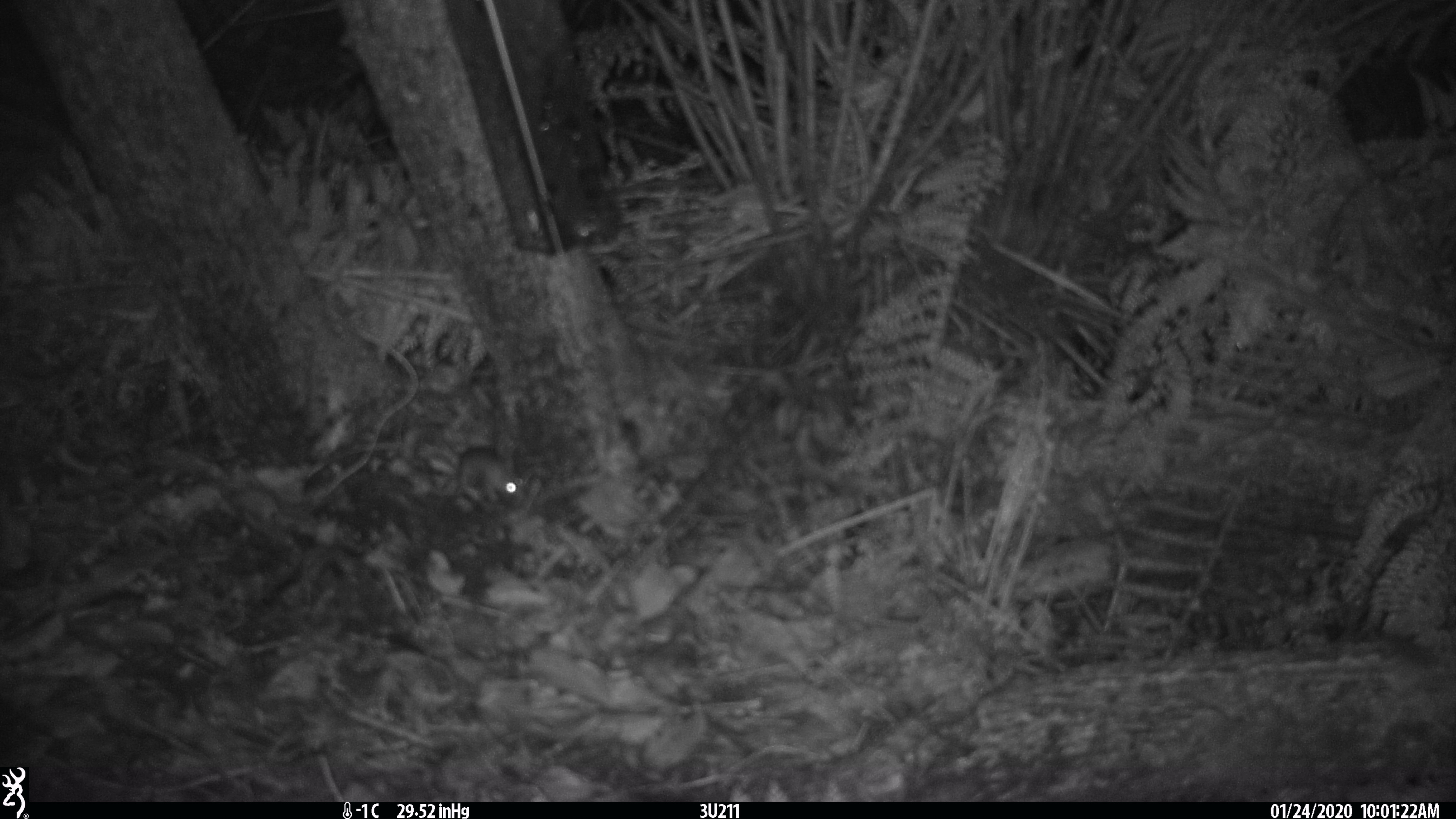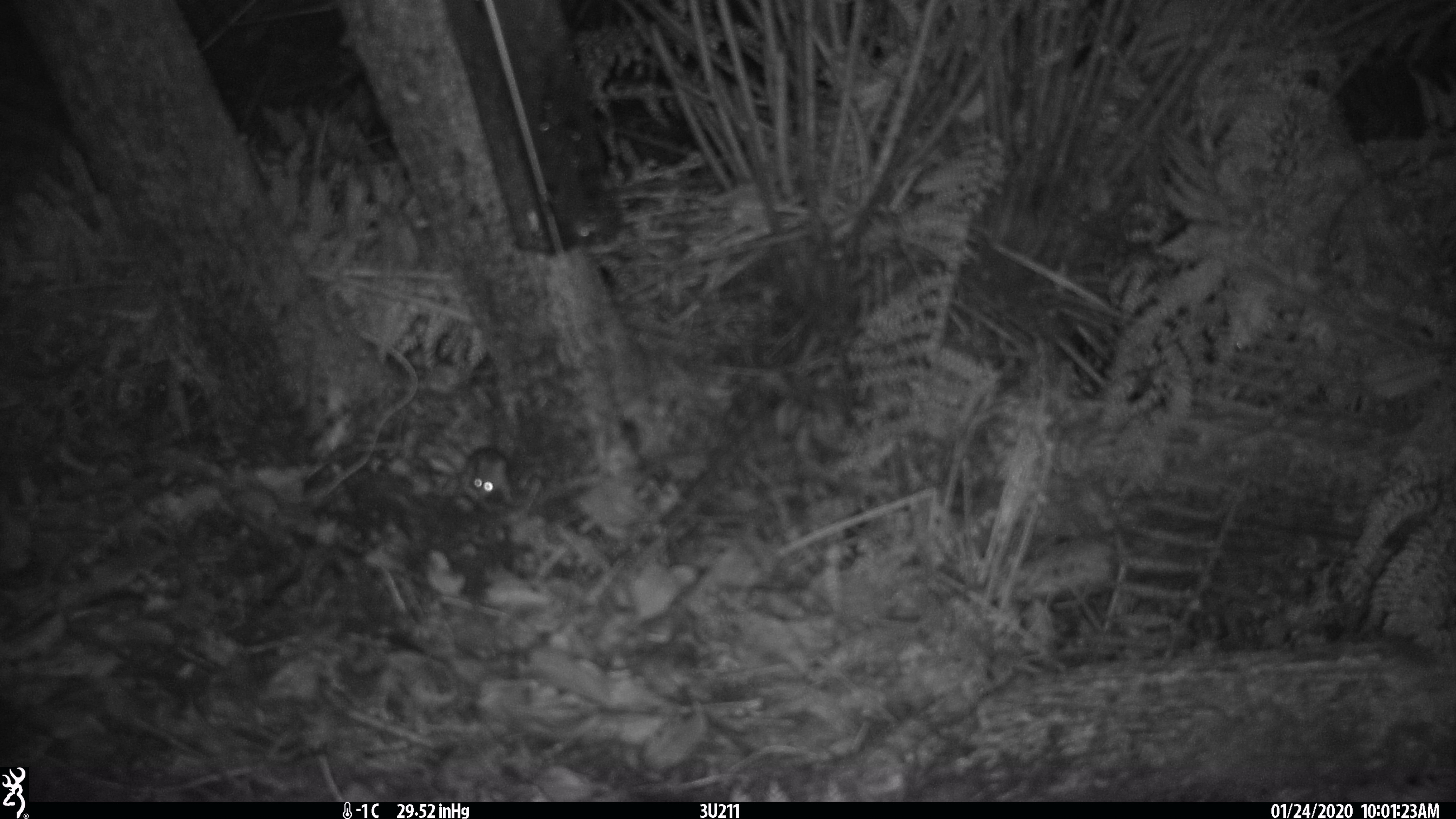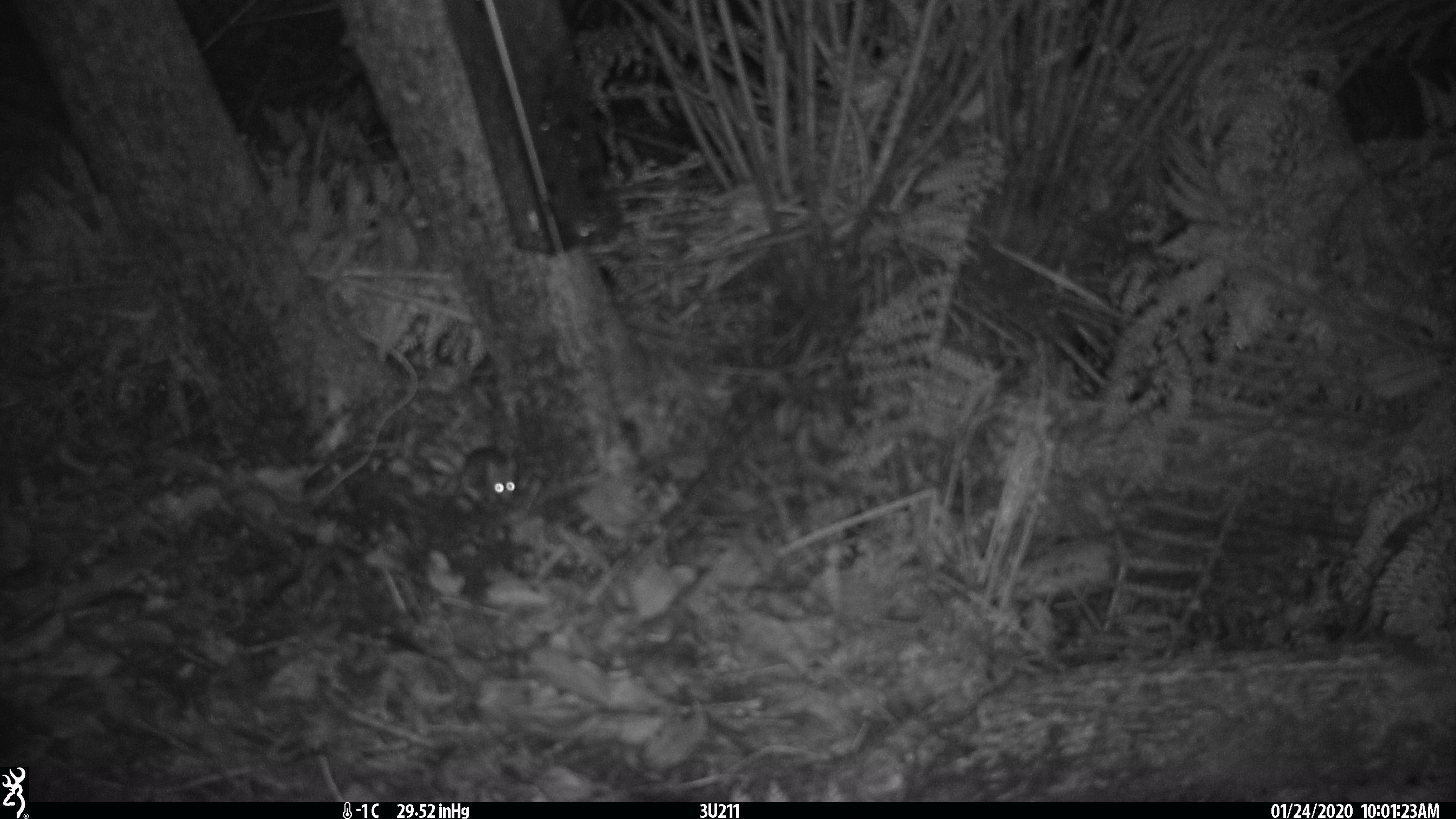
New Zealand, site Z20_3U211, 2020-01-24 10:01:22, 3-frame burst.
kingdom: Animalia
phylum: Chordata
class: Mammalia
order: Rodentia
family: Muridae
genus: Rattus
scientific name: Rattus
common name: rat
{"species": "rat (Rattus)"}